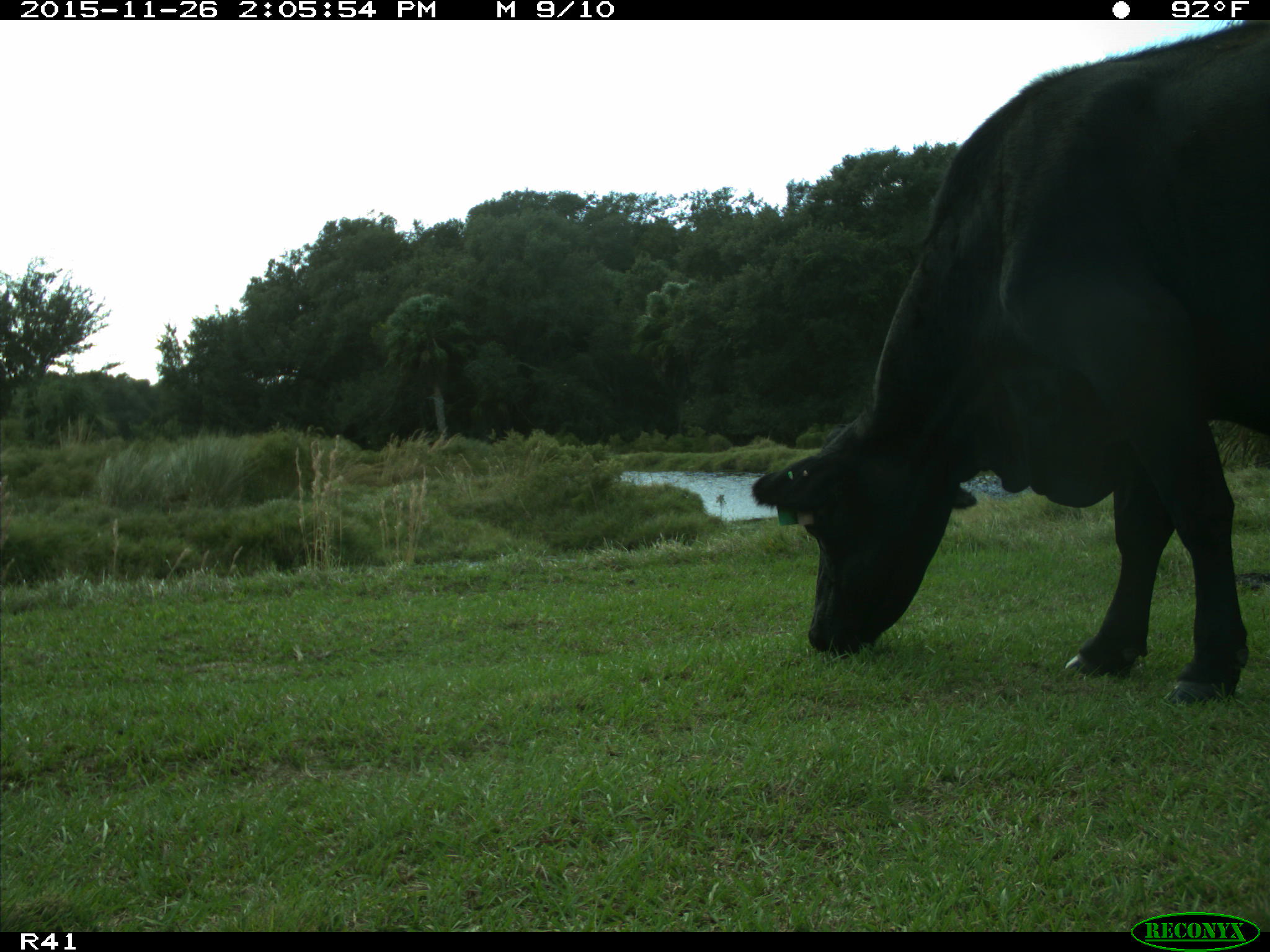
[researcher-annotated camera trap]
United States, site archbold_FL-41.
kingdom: Animalia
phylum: Chordata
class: Mammalia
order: Artiodactyla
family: Bovidae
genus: Bos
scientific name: Bos taurus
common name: domestic cow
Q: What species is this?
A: Bos taurus (domestic cow).